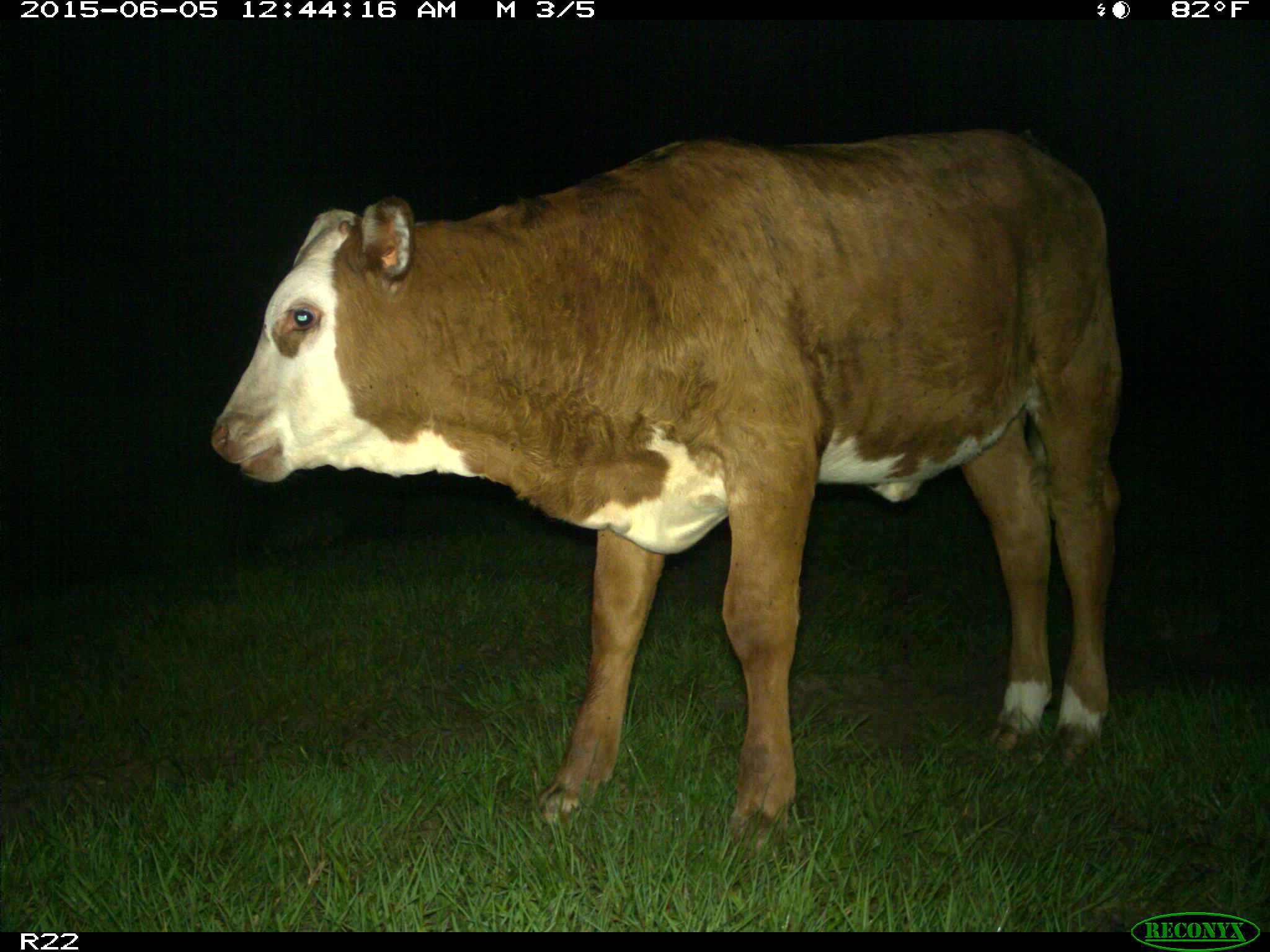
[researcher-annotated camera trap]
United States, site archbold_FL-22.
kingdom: Animalia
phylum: Chordata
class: Mammalia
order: Artiodactyla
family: Bovidae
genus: Bos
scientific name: Bos taurus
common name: domestic cow